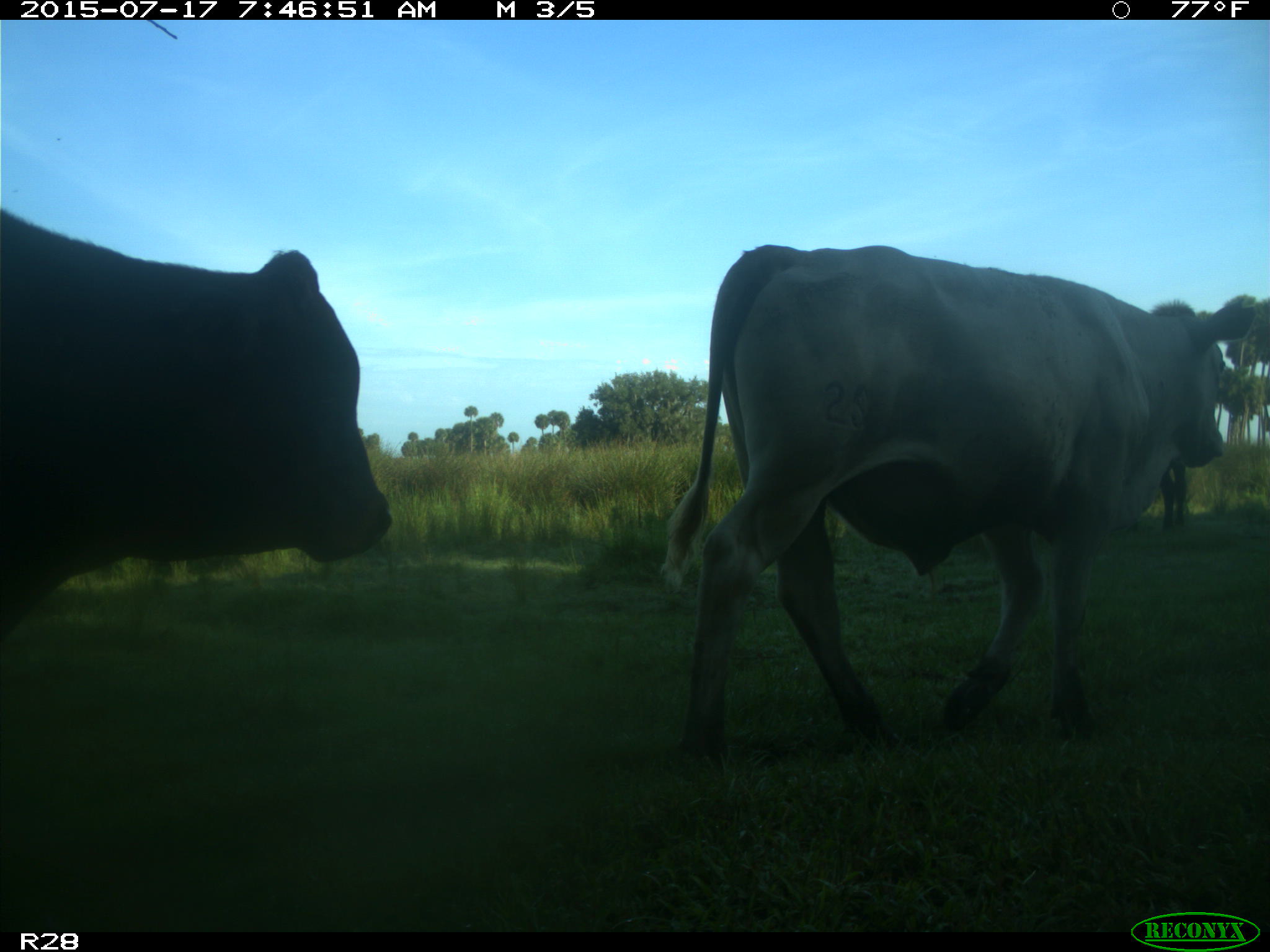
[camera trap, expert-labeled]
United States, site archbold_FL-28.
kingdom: Animalia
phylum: Chordata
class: Mammalia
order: Artiodactyla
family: Bovidae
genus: Bos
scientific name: Bos taurus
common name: domestic cow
Bos taurus (domestic cow).